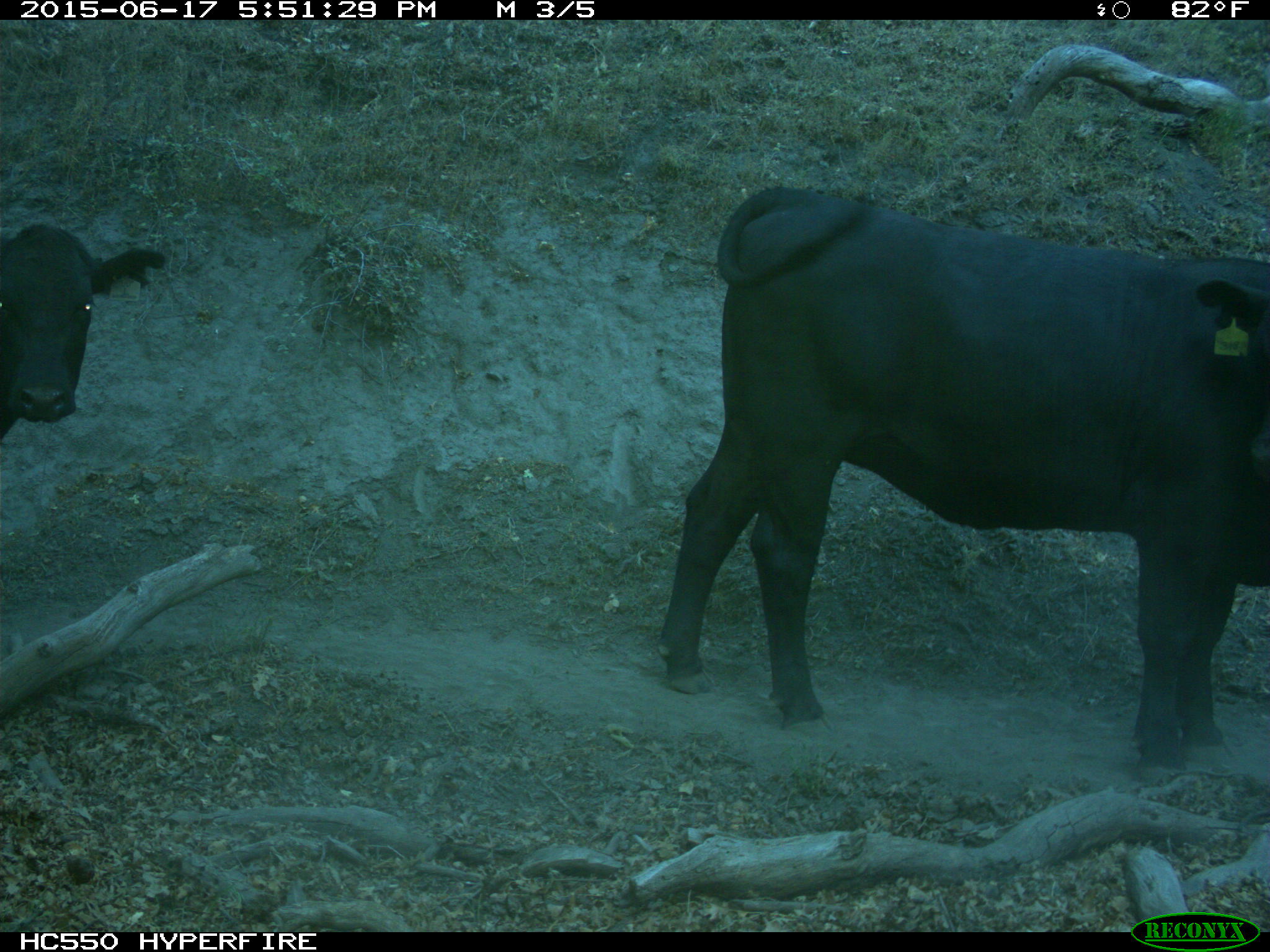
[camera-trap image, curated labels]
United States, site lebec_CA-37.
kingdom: Animalia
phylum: Chordata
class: Mammalia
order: Artiodactyla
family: Bovidae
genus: Bos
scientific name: Bos taurus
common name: domestic cow